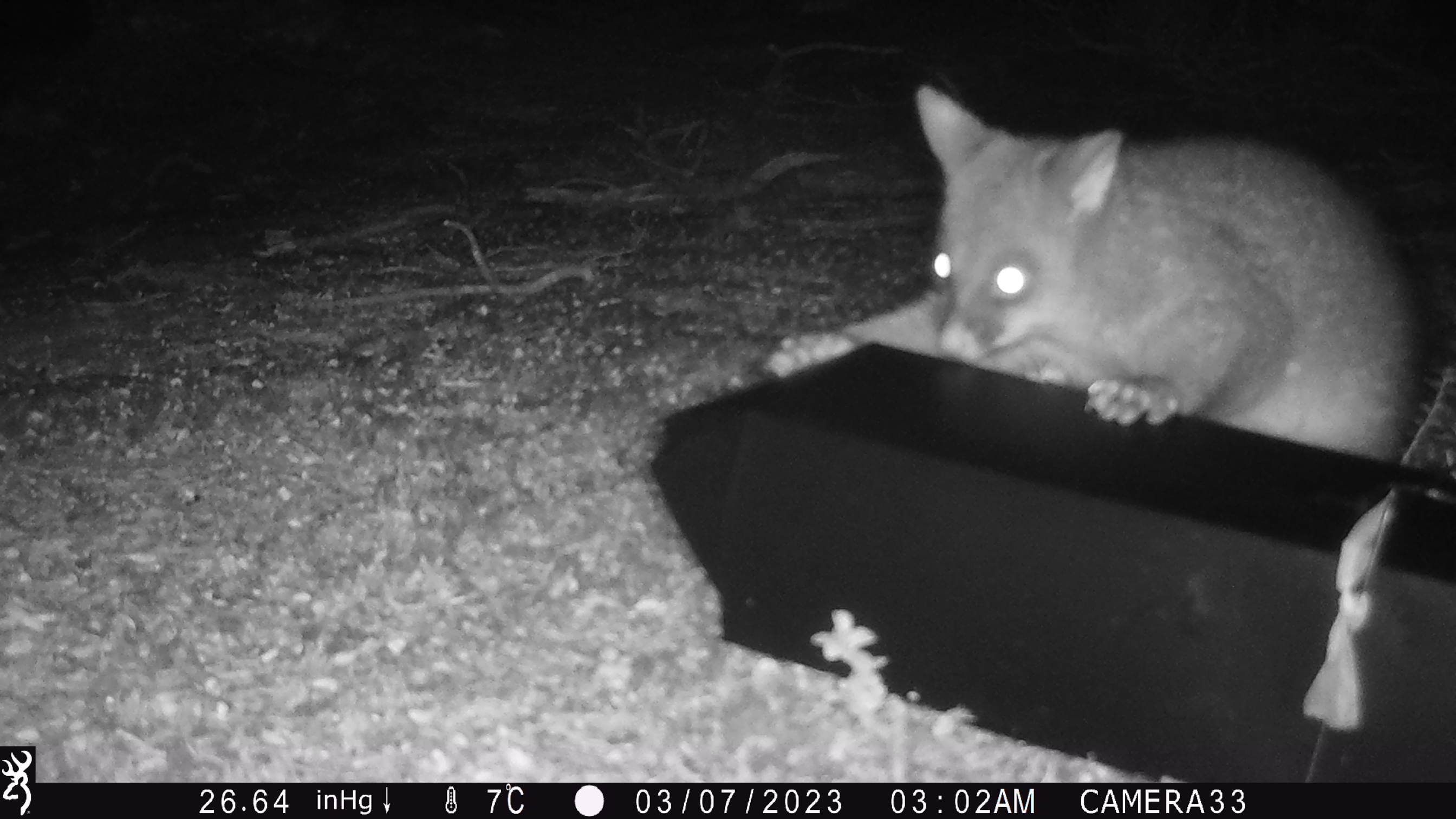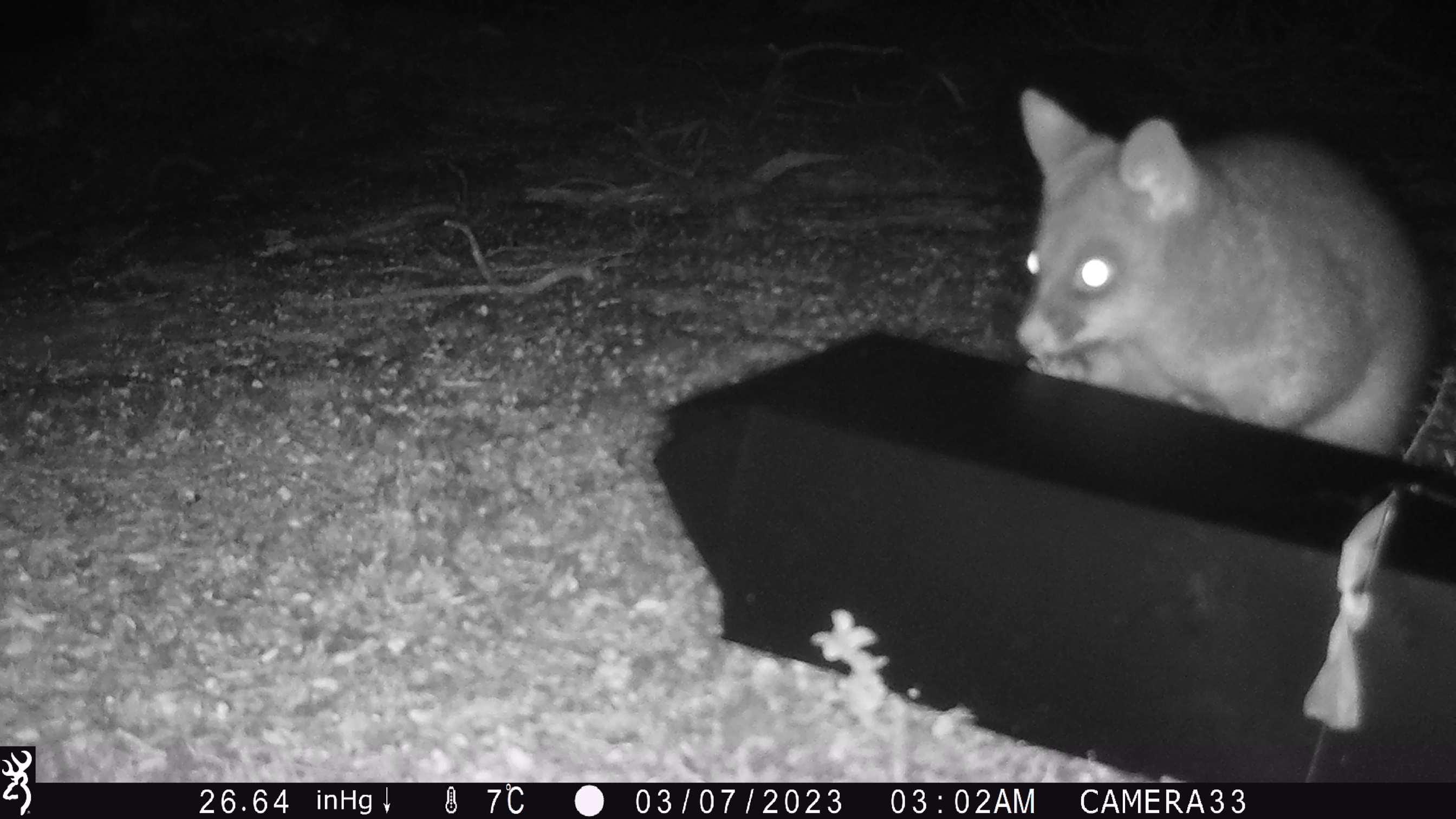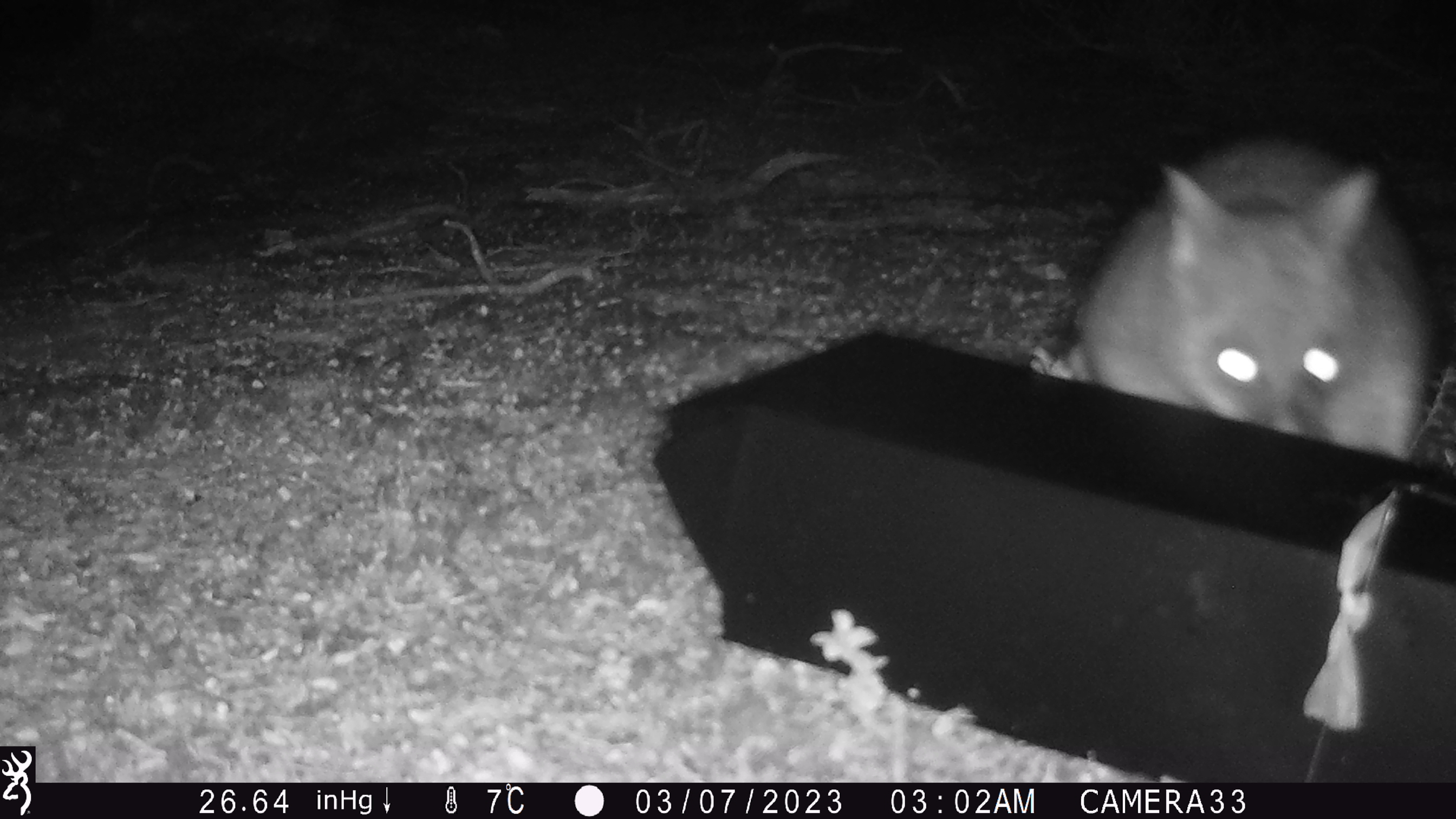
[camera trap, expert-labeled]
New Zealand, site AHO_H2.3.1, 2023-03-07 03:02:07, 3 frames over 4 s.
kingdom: Animalia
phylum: Chordata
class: Mammalia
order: Carnivora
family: Mustelidae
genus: Mustela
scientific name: Mustela erminea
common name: stoat